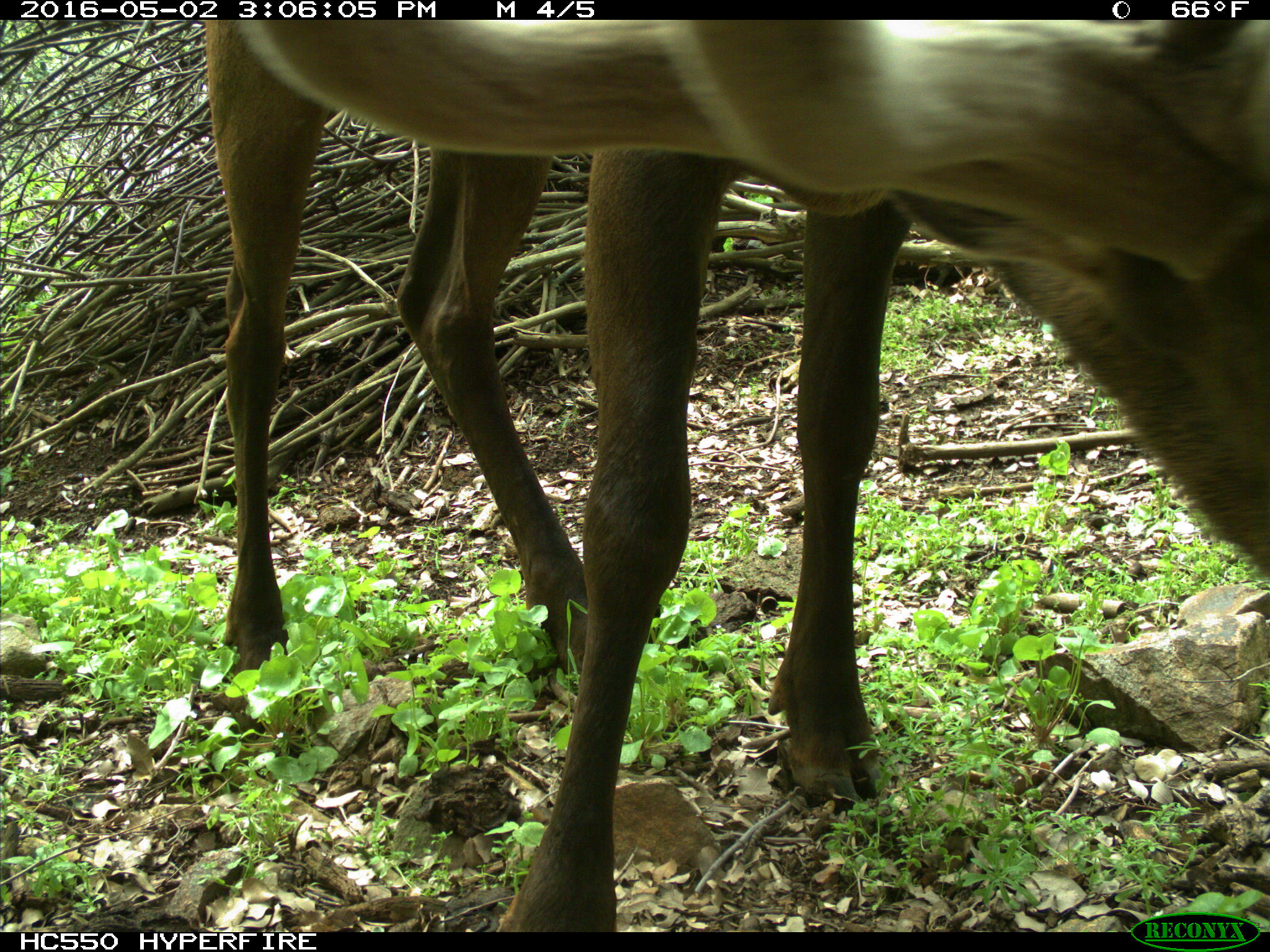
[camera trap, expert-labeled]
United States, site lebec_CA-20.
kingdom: Animalia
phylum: Chordata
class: Mammalia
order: Artiodactyla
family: Cervidae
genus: Cervus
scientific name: Cervus canadensis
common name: elk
Cervus canadensis (elk).